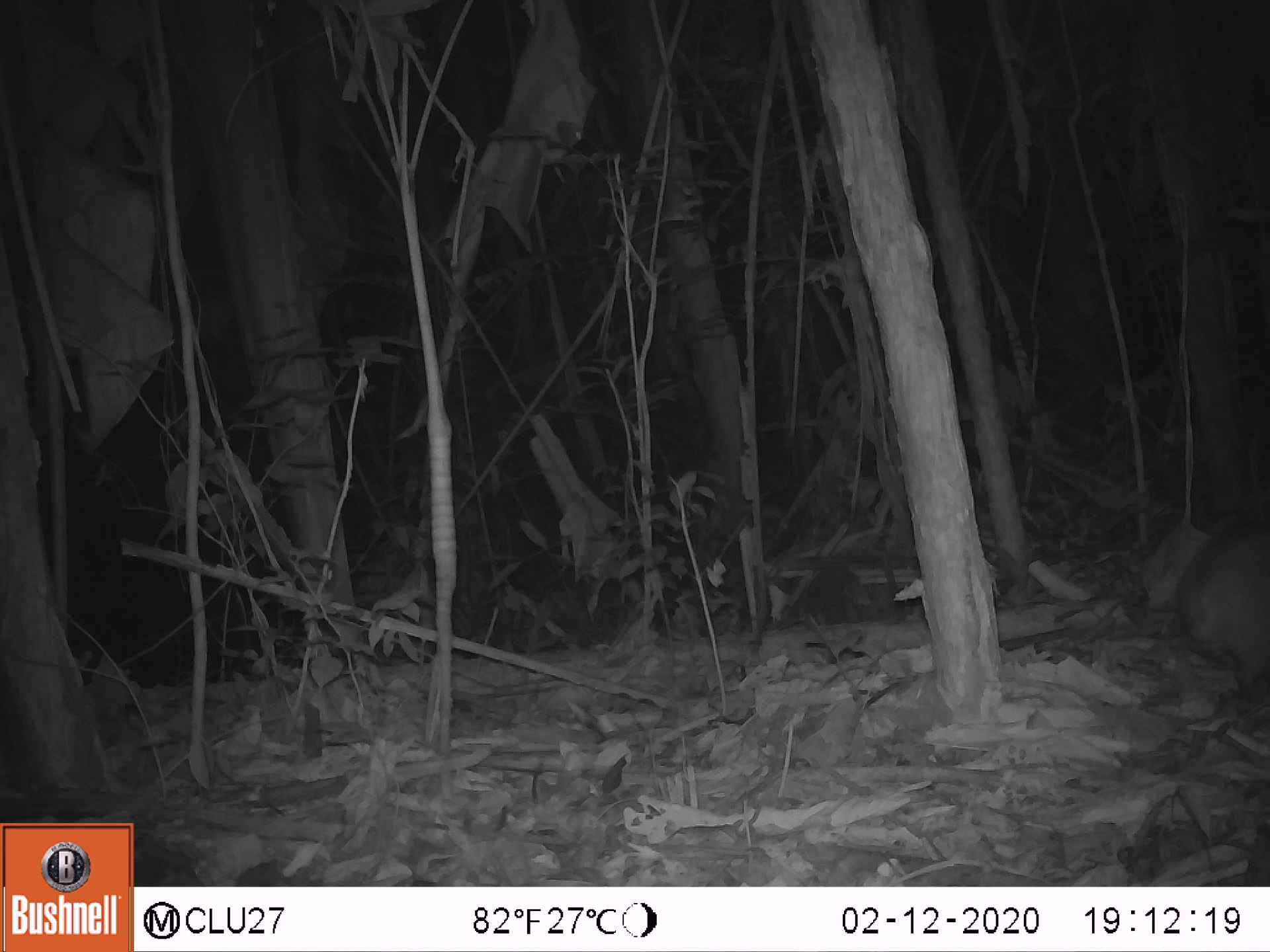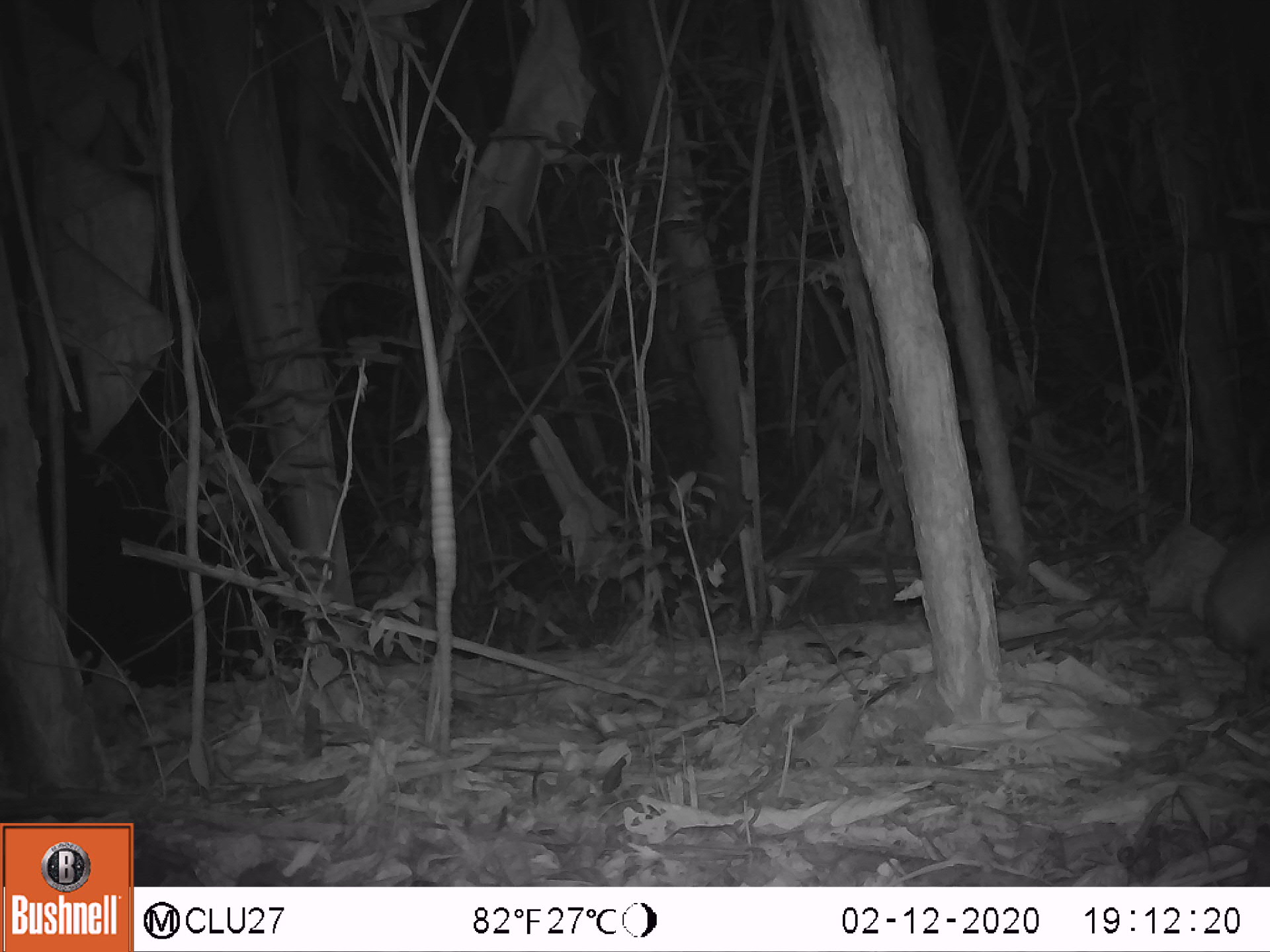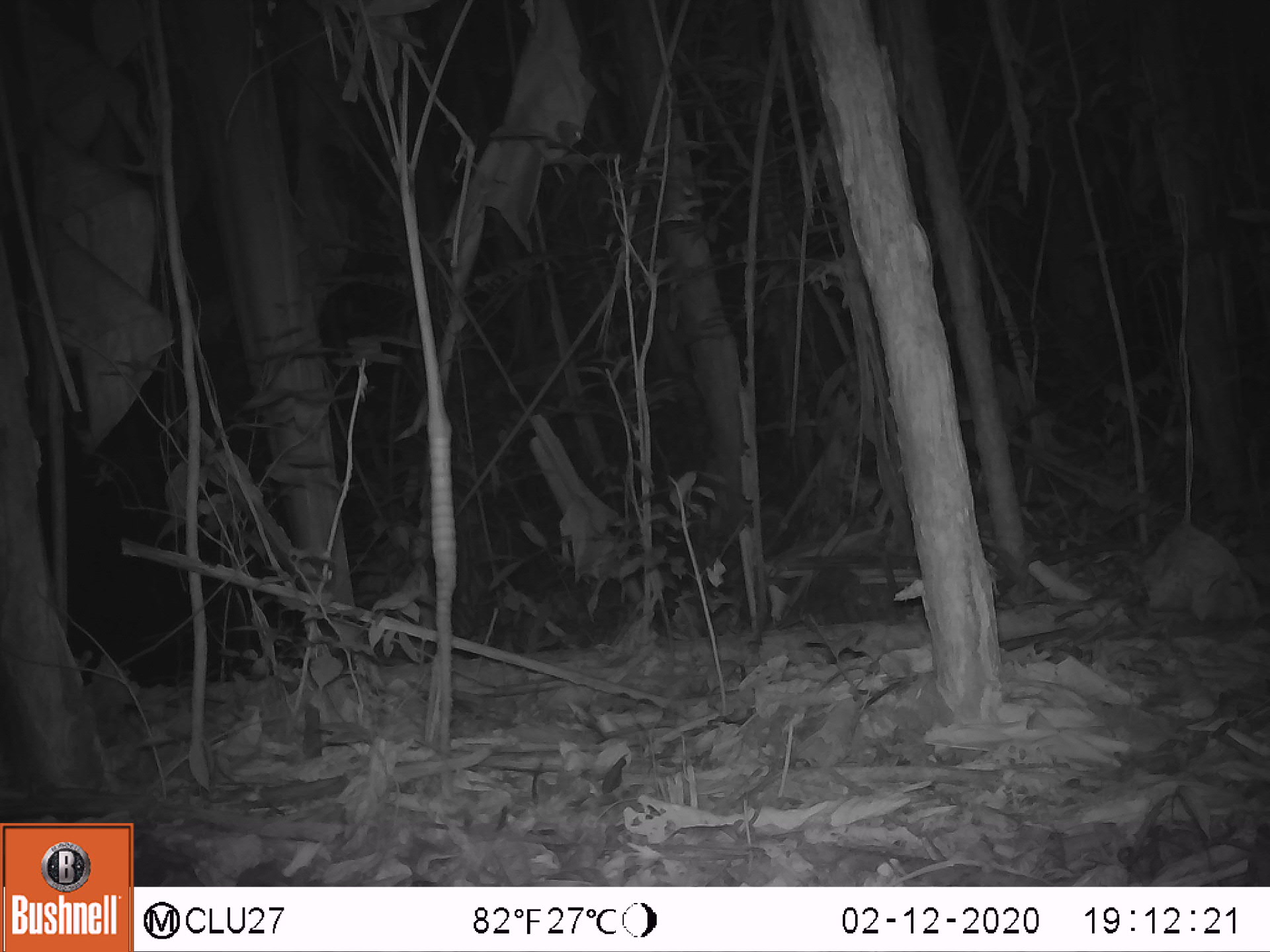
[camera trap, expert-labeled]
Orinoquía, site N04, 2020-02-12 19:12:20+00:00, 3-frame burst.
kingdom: Animalia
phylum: Chordata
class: Mammalia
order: Rodentia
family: Cuniculidae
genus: Cuniculus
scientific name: Cuniculus paca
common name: spotted paca